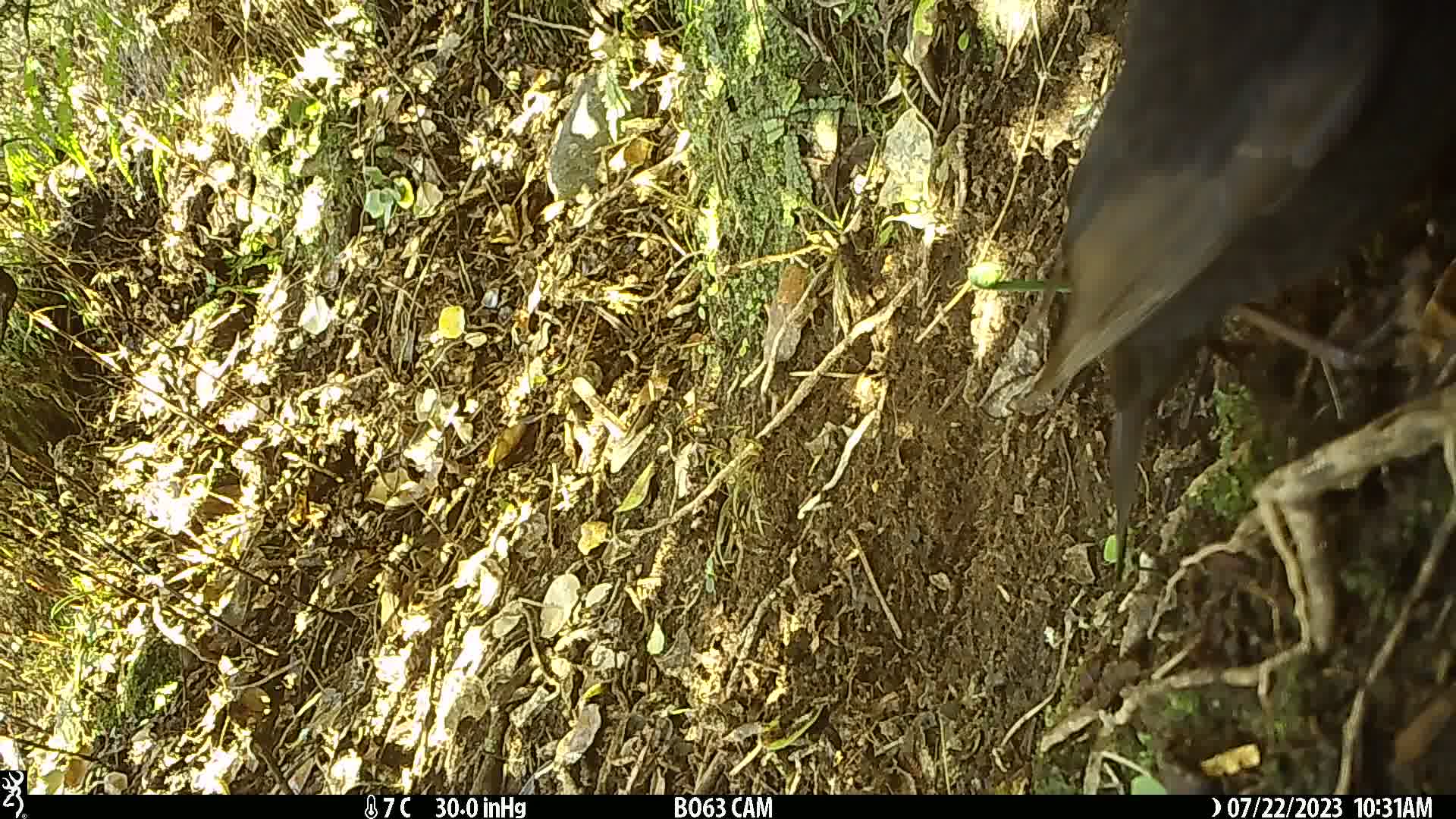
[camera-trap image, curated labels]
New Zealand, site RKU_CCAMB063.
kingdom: Animalia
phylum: Chordata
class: Aves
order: Passeriformes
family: Turdidae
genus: Turdus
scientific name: Turdus merula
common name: eurasian blackbird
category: blackbird